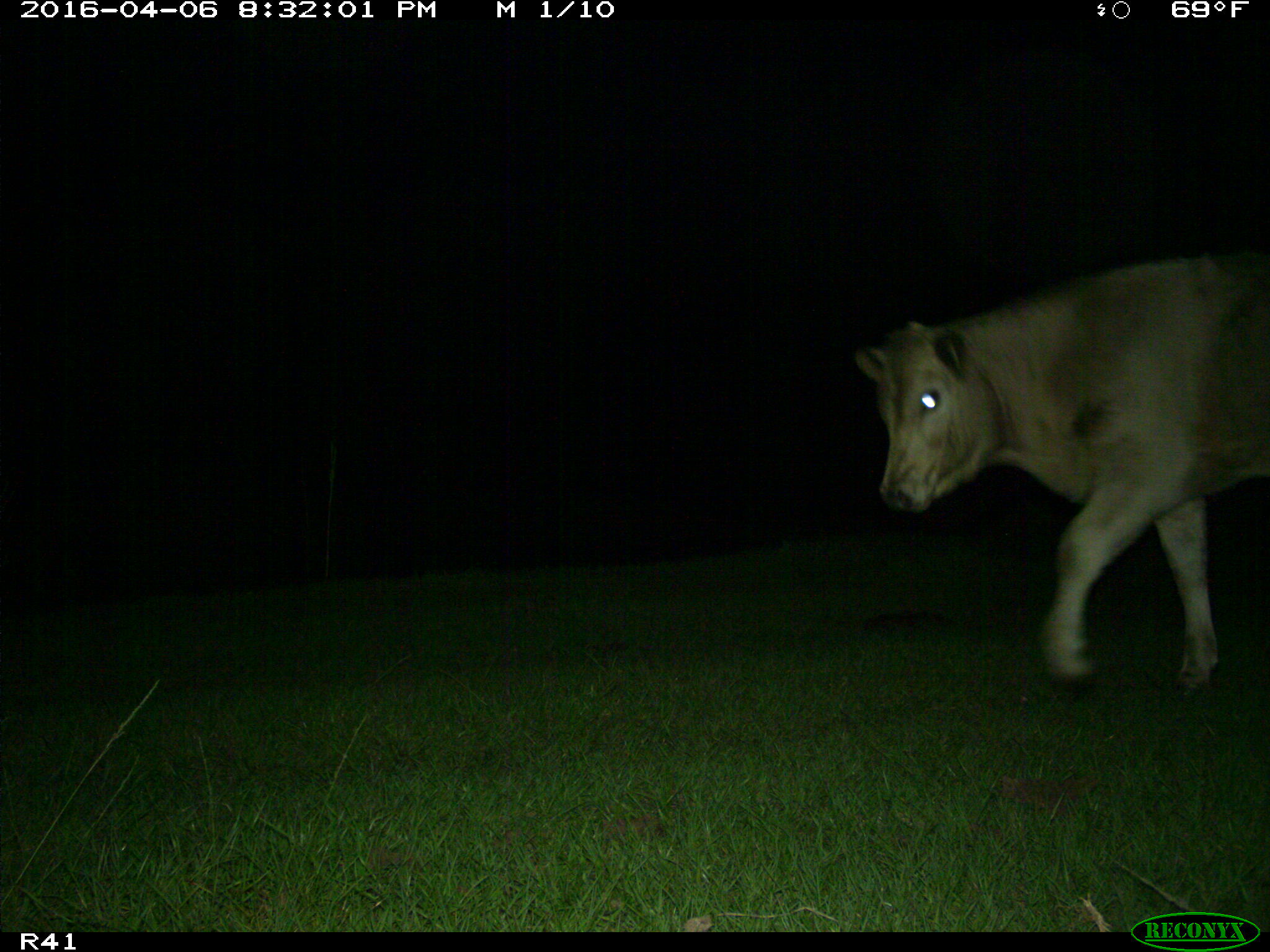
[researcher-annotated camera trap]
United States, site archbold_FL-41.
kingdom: Animalia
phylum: Chordata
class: Mammalia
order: Artiodactyla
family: Bovidae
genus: Bos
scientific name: Bos taurus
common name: domestic cow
Bos taurus (domestic cow).